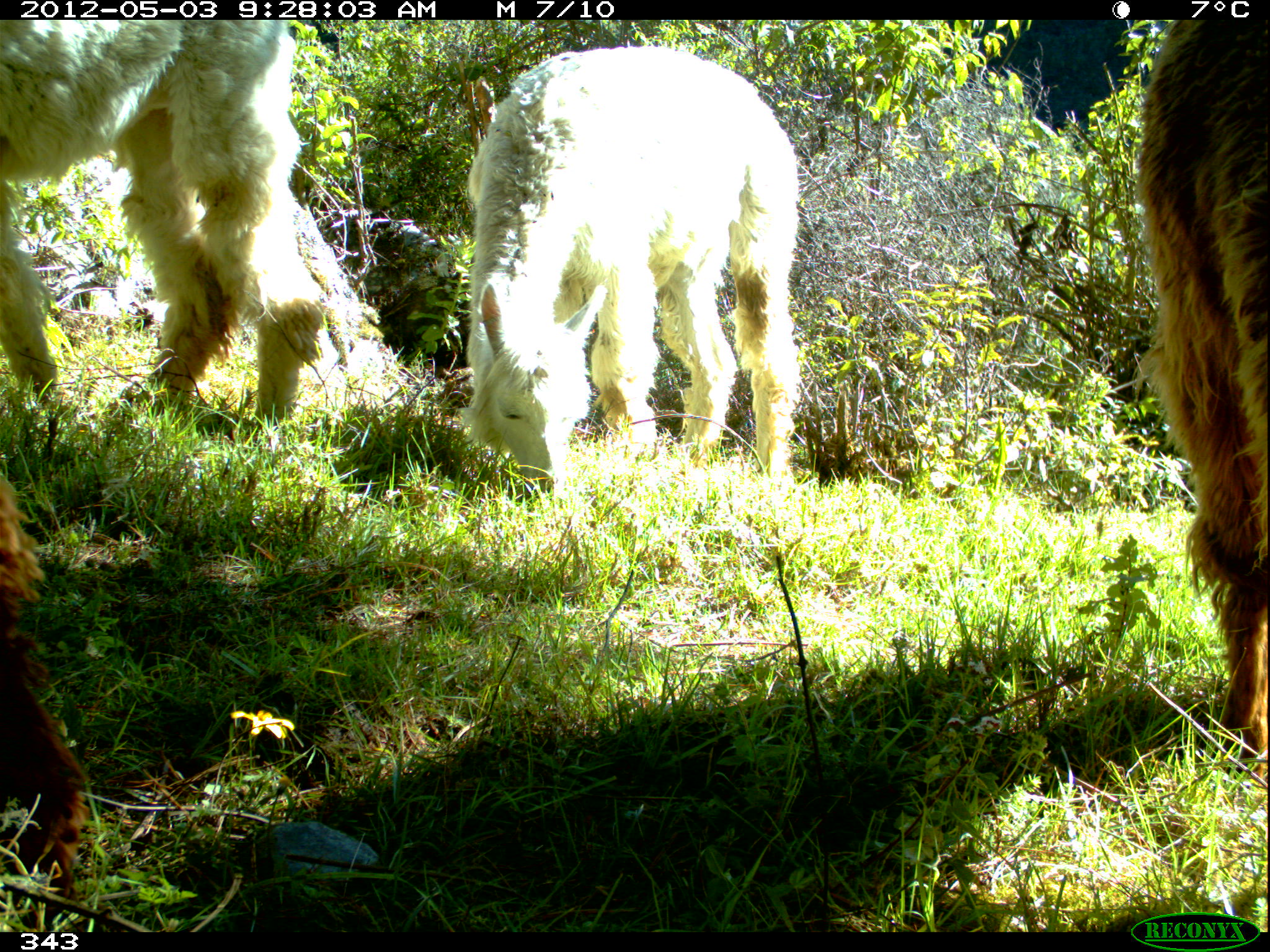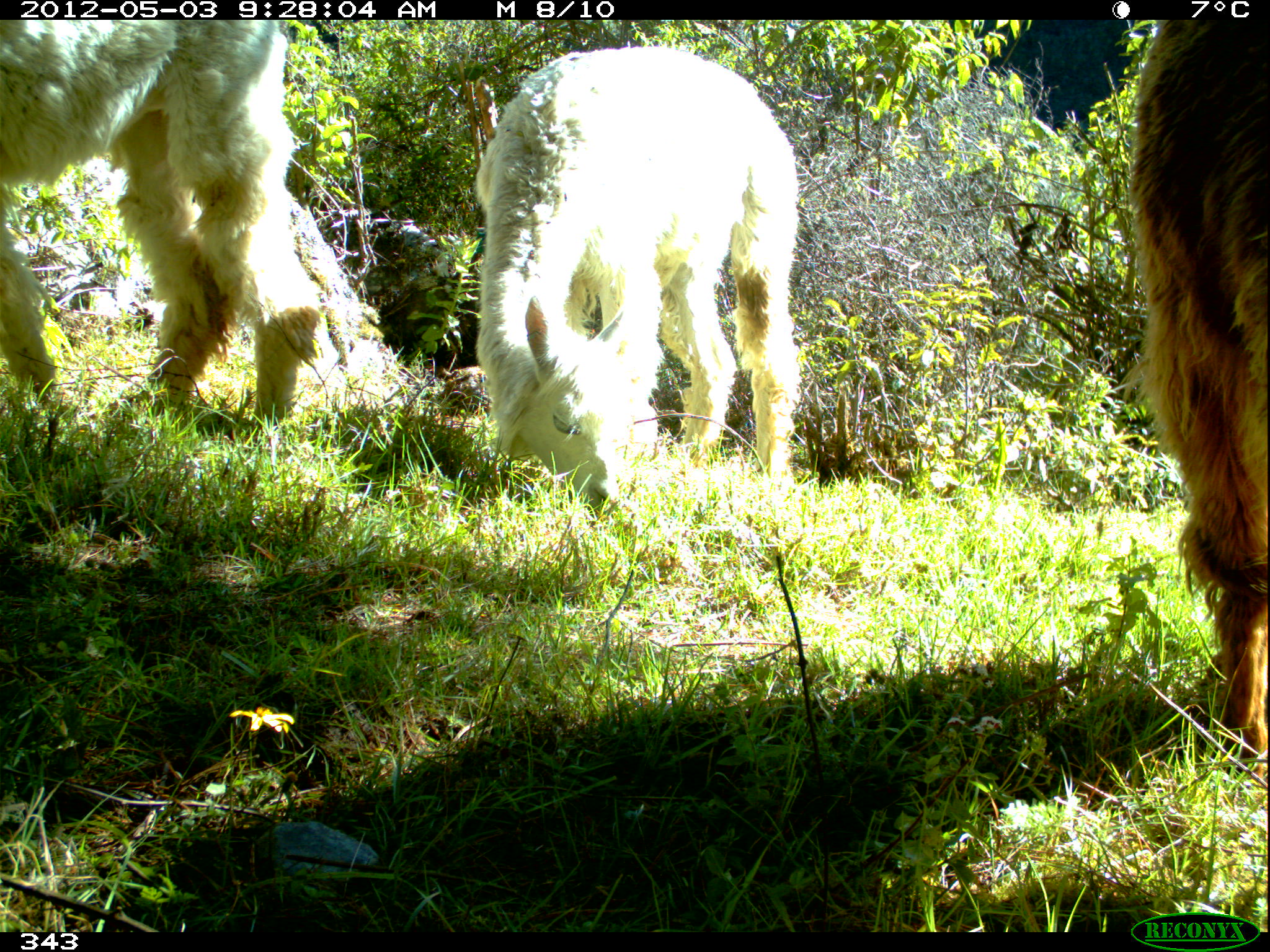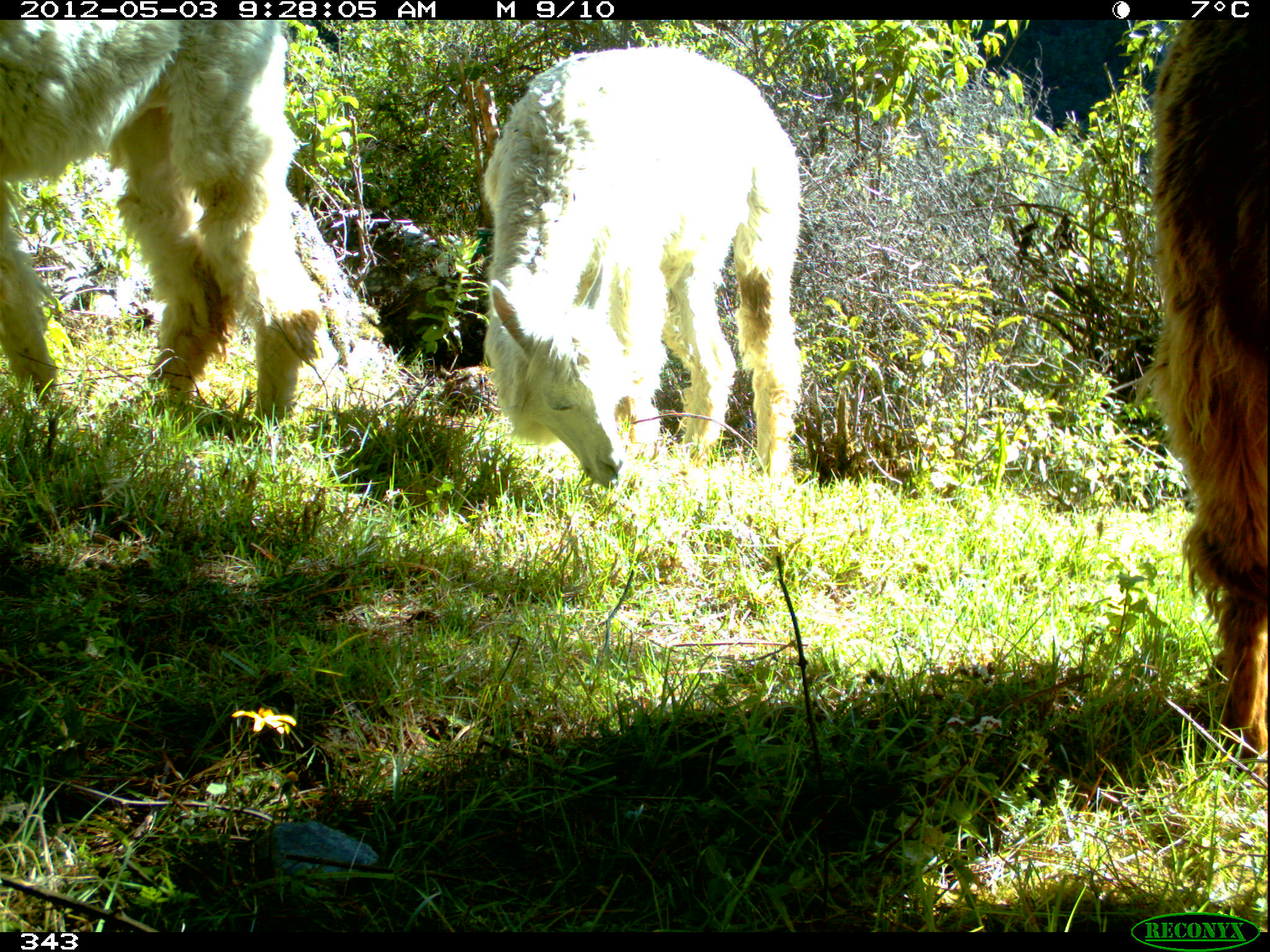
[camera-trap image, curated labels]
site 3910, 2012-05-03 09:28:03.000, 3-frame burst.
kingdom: Animalia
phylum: Chordata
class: Mammalia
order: Artiodactyla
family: Camelidae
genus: Vicugna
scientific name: Vicugna pacos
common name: alpaca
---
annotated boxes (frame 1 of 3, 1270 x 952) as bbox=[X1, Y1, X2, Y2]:
vicugna pacos: bbox=[461, 45, 800, 497]; bbox=[0, 19, 323, 426]; bbox=[1133, 19, 1265, 777]; bbox=[0, 476, 85, 904]